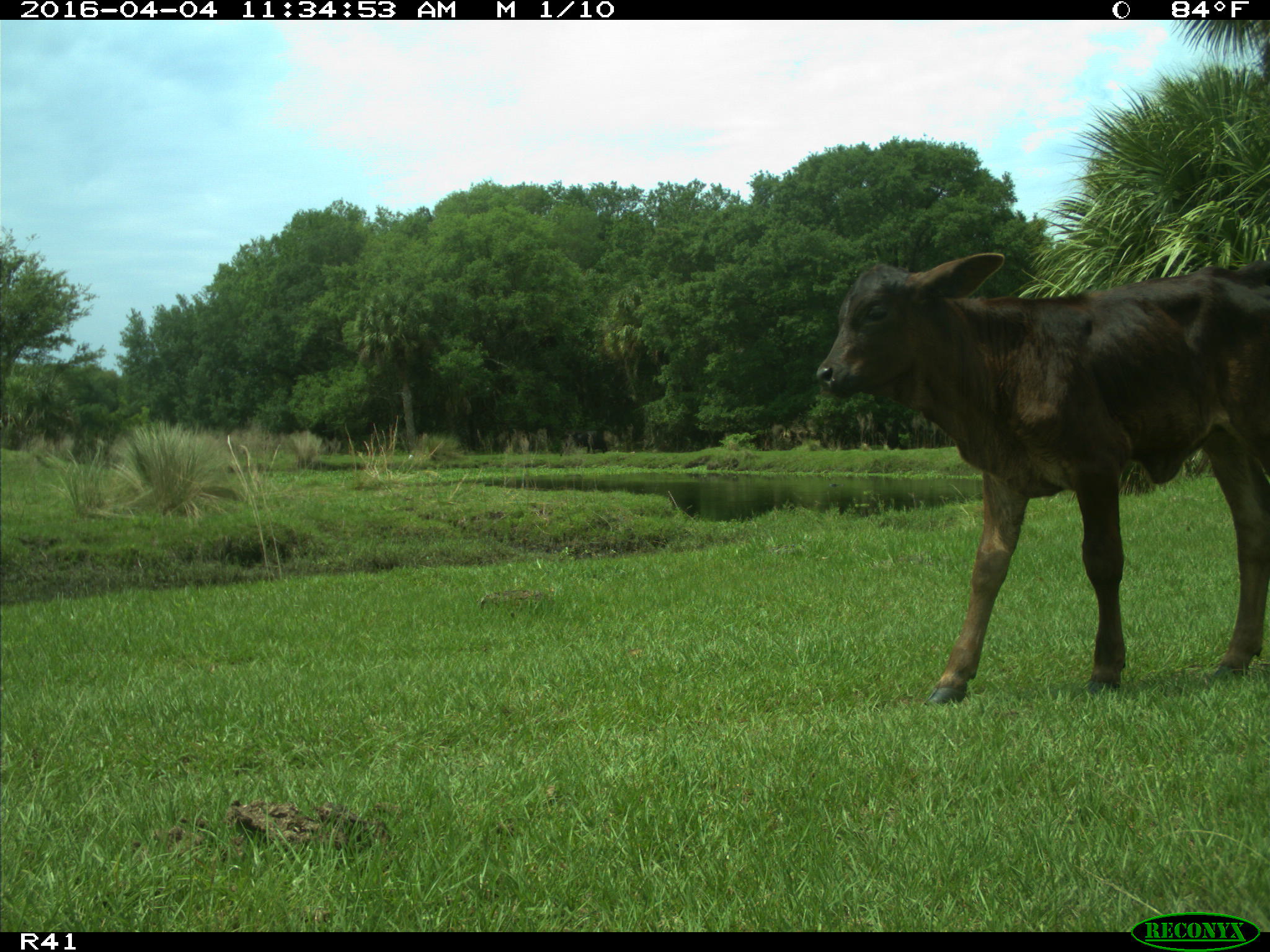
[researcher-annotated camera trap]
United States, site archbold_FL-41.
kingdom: Animalia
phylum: Chordata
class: Mammalia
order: Artiodactyla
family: Bovidae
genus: Bos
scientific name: Bos taurus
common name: domestic cow